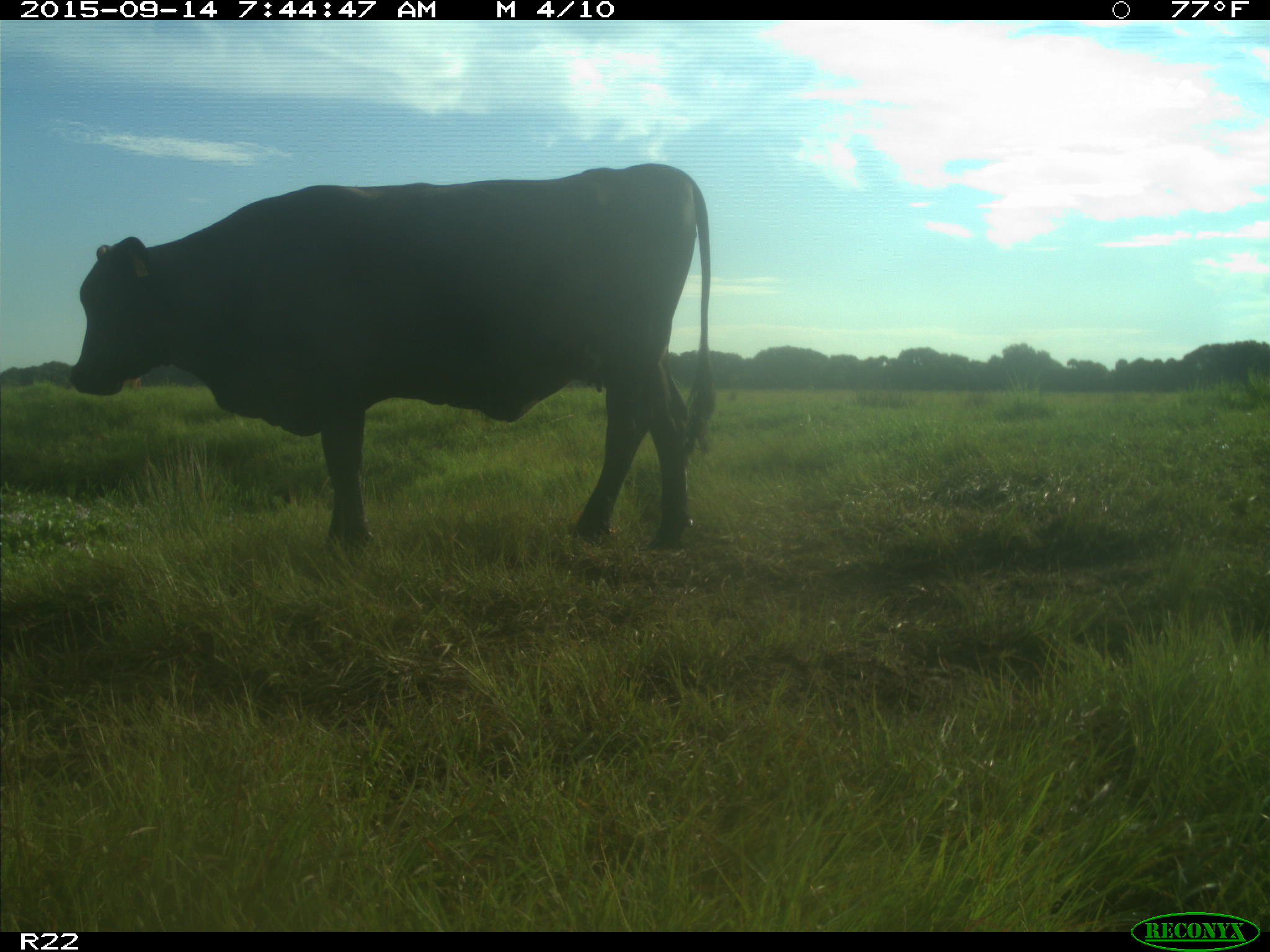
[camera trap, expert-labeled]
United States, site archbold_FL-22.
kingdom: Animalia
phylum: Chordata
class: Mammalia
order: Artiodactyla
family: Bovidae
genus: Bos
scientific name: Bos taurus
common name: domestic cow